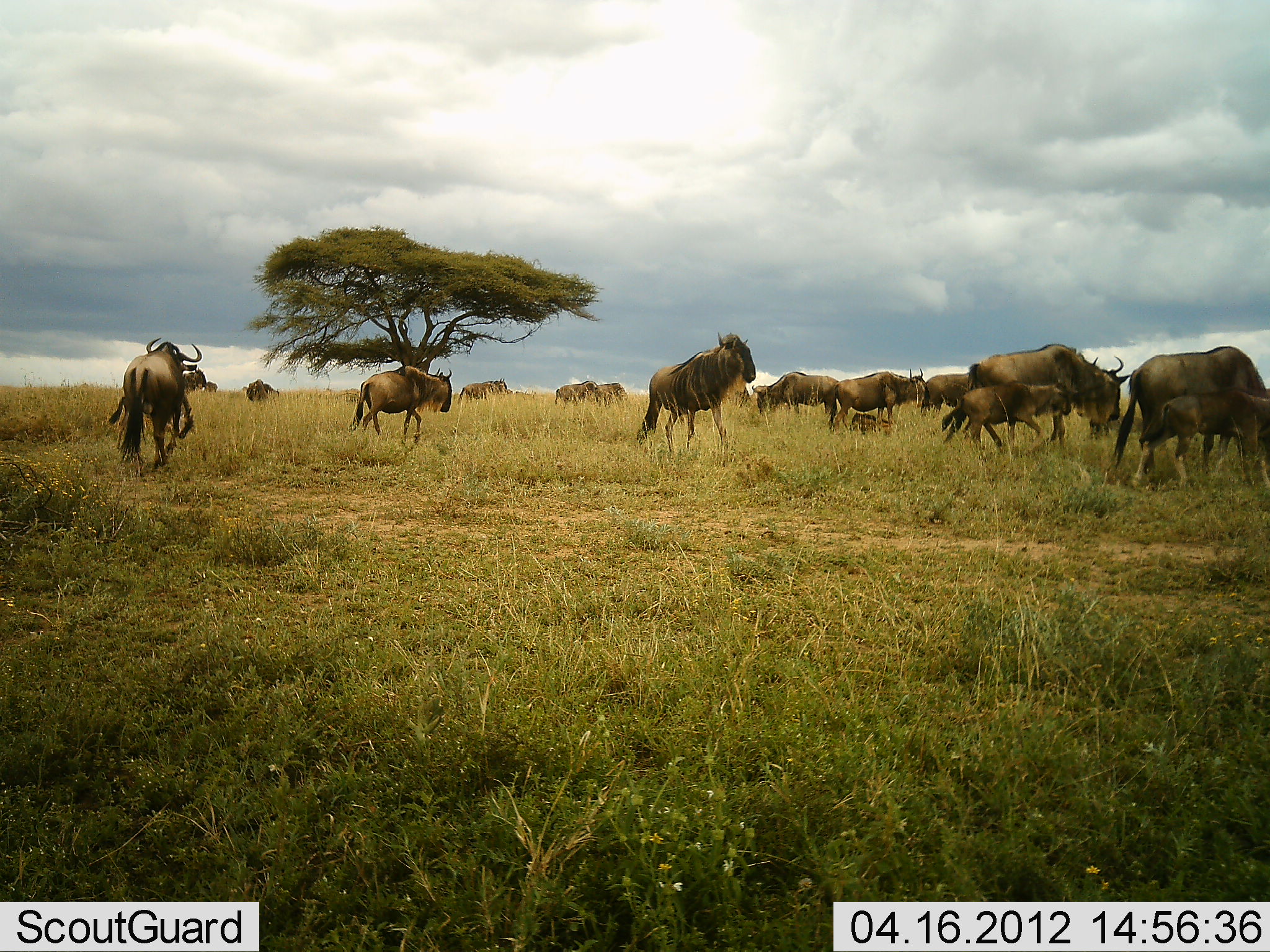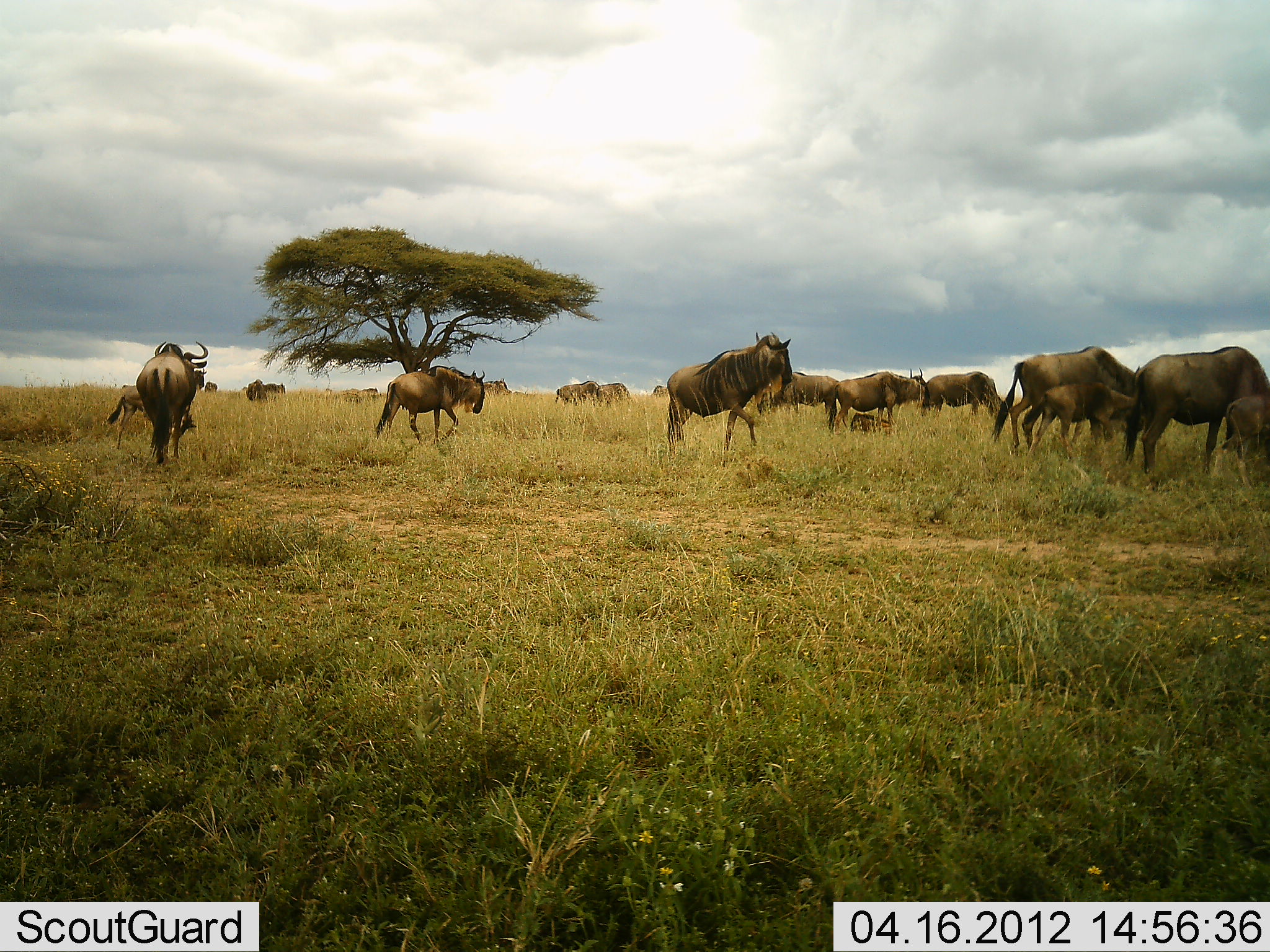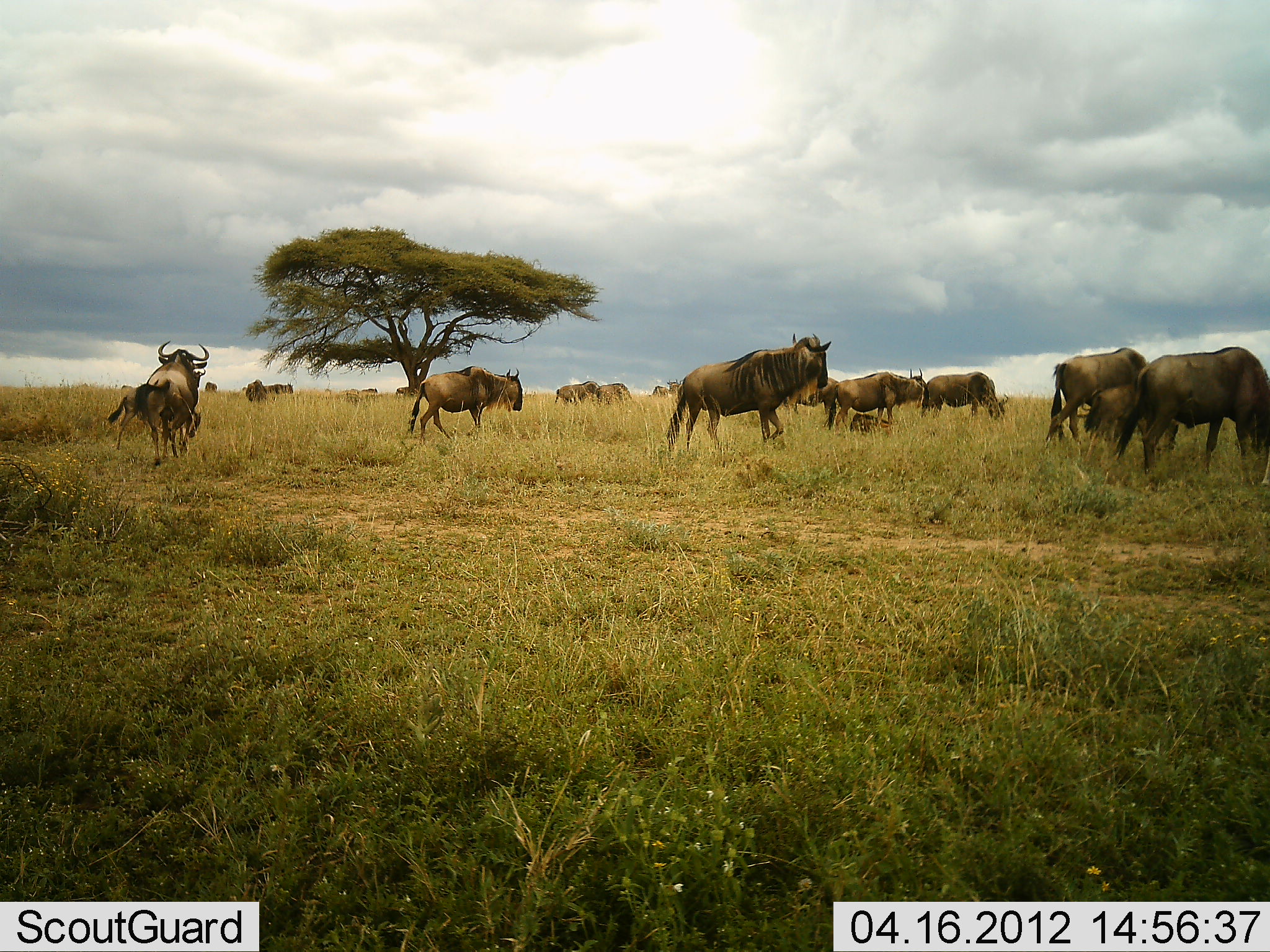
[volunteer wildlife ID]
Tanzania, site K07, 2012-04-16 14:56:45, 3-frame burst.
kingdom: Animalia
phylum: Chordata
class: Mammalia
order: Artiodactyla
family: Bovidae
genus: Connochaetes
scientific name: Connochaetes taurinus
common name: blue wildebeest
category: wildebeest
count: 11-50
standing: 73%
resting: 23%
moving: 95%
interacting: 0%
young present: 55%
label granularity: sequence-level